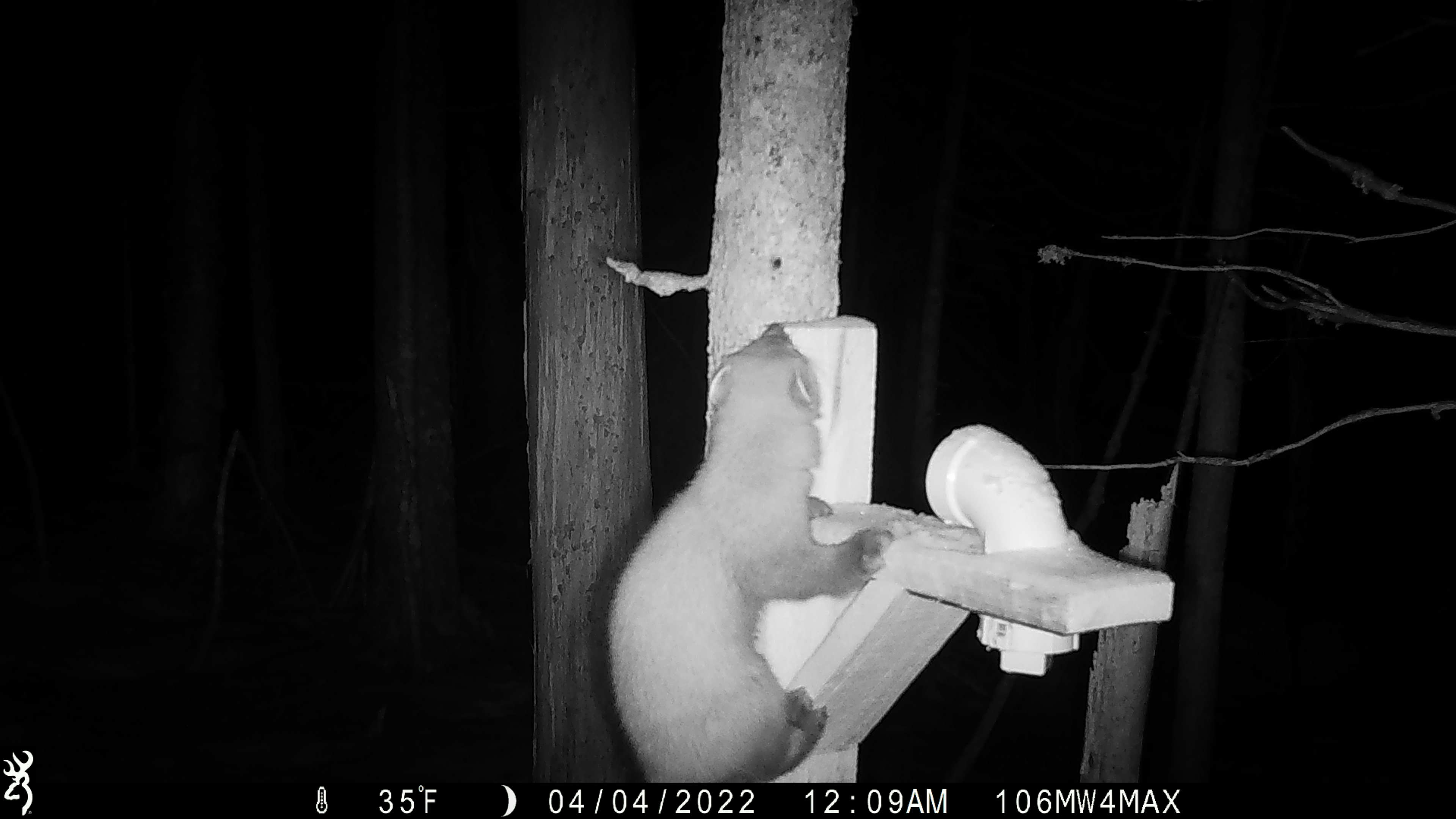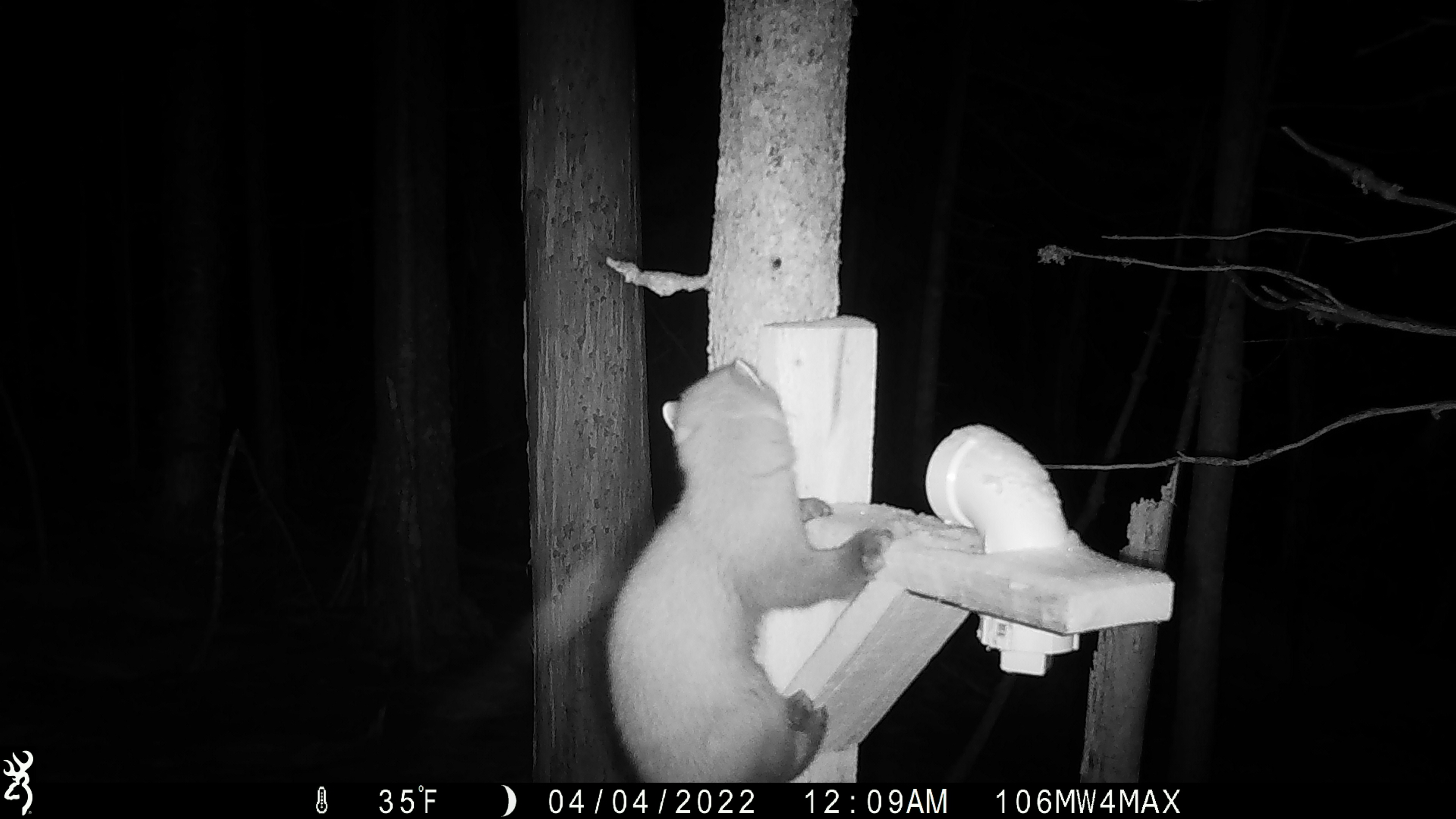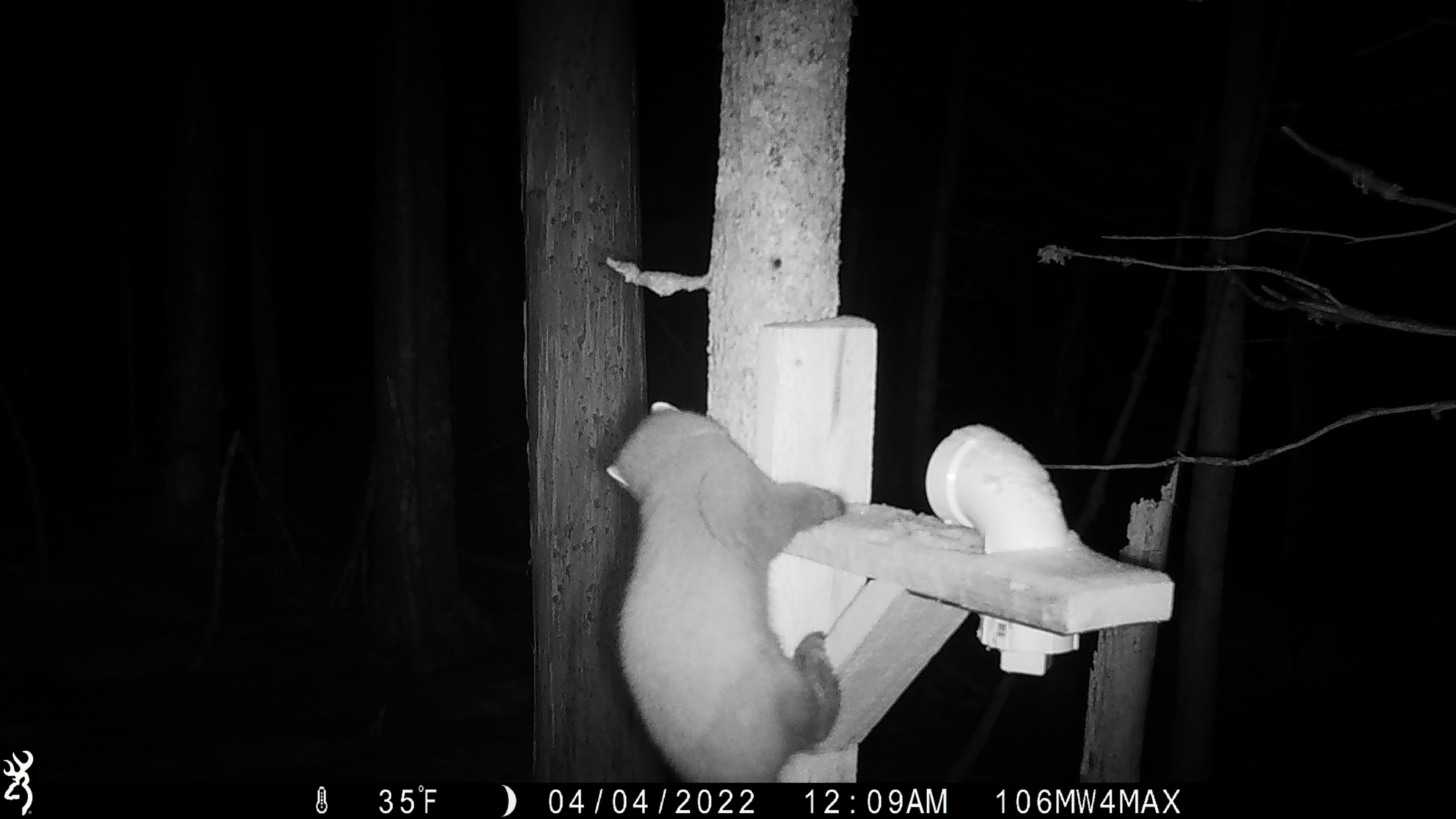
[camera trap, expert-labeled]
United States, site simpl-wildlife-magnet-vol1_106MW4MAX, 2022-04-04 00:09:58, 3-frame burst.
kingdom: Animalia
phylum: Chordata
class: Mammalia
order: Carnivora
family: Mustelidae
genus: Martes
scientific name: Martes americana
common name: american marten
American marten (Martes americana).